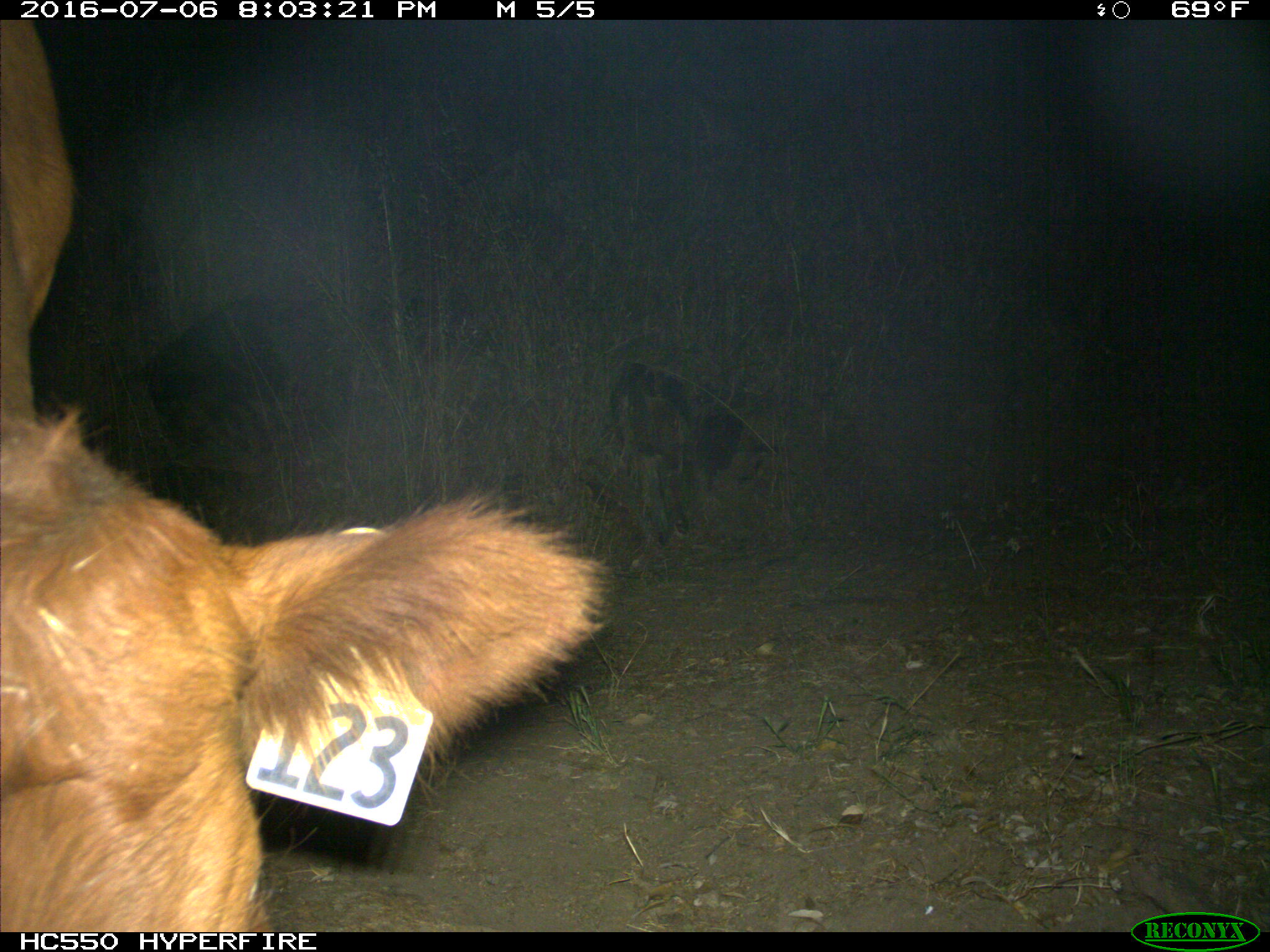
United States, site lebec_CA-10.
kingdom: Animalia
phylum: Chordata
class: Mammalia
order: Artiodactyla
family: Bovidae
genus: Bos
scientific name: Bos taurus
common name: domestic cow